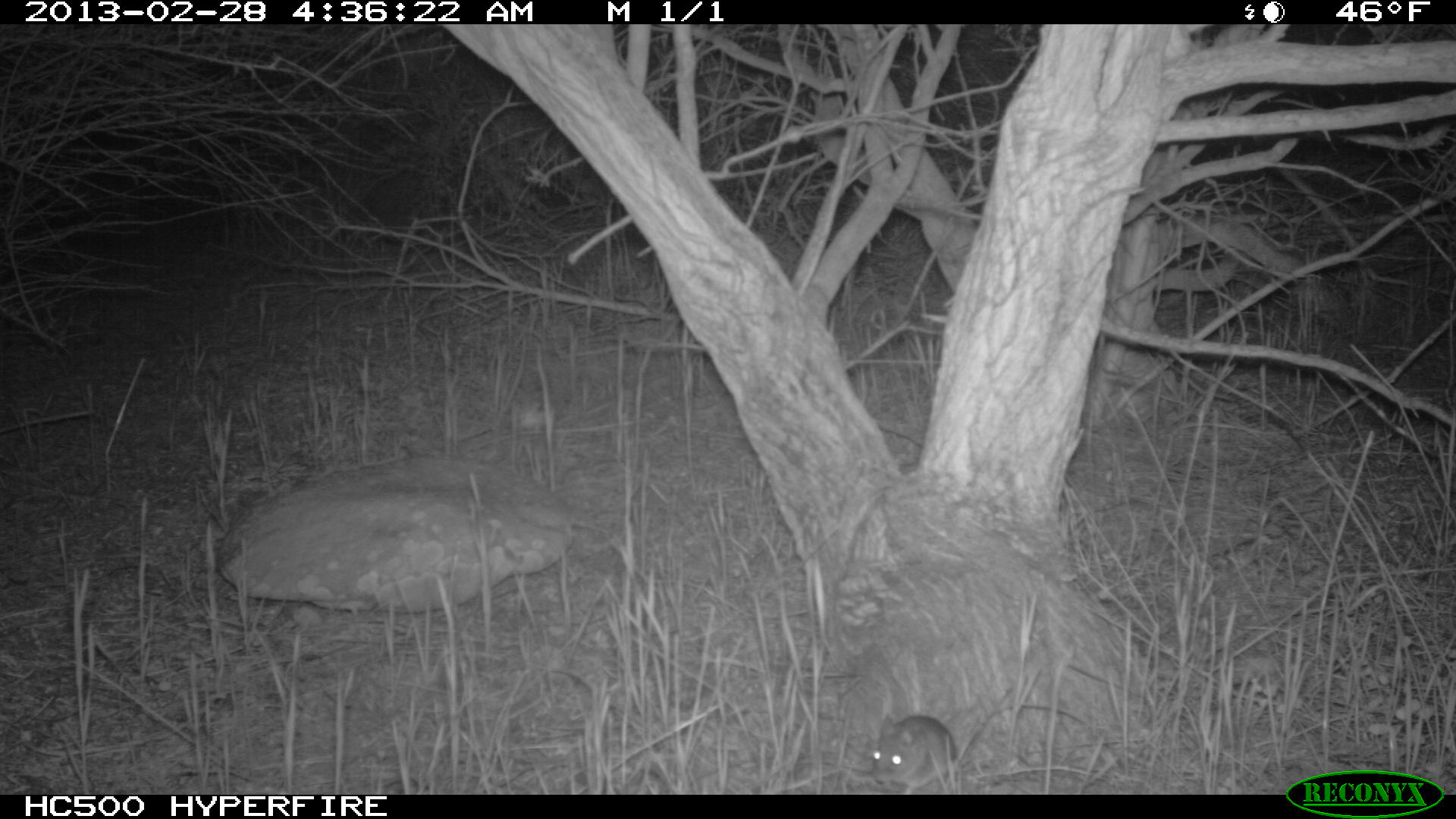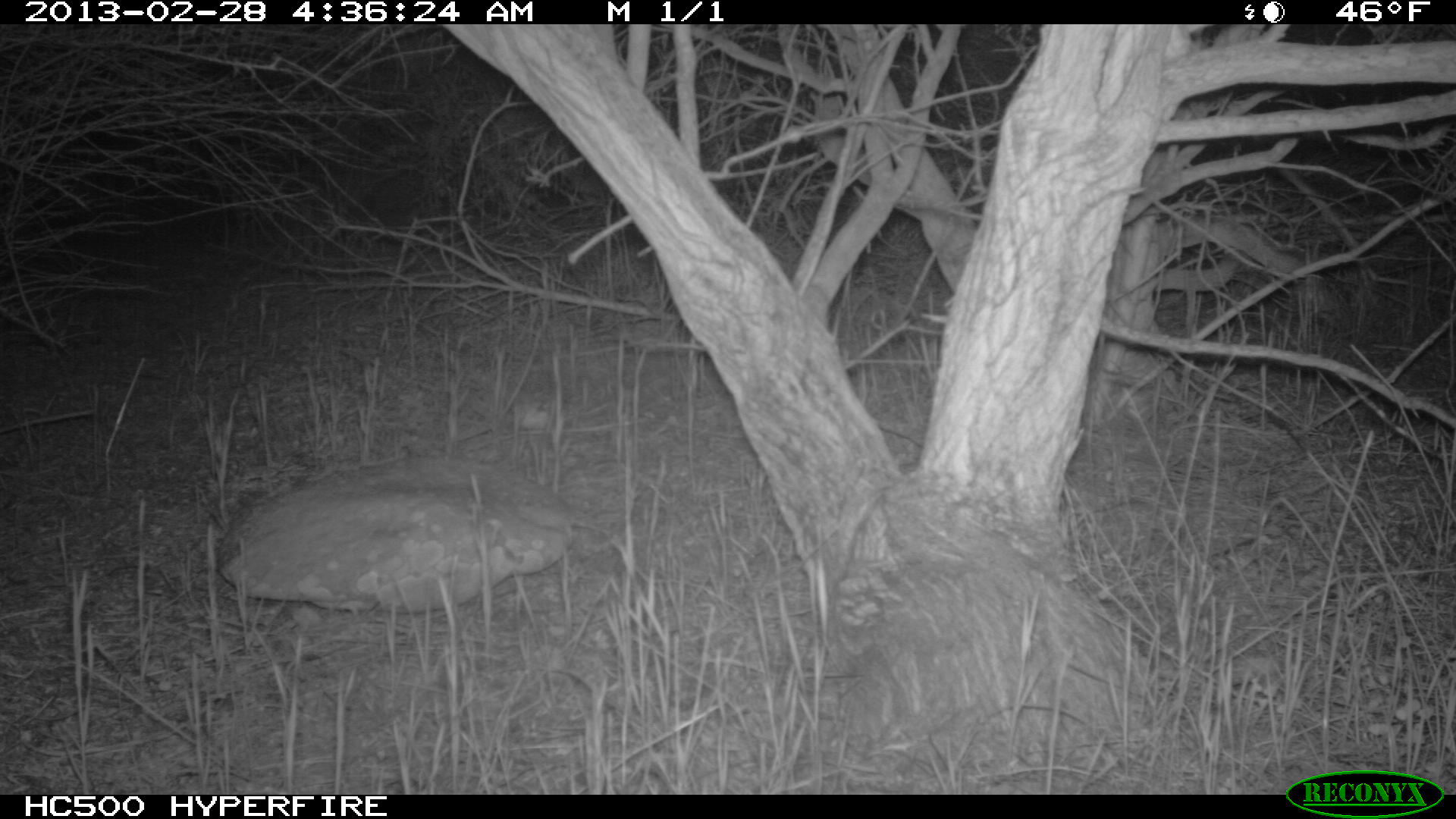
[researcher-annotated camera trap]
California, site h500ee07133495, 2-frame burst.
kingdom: Animalia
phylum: Chordata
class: Mammalia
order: Rodentia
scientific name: Rodentia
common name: rodent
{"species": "rodent (Rodentia)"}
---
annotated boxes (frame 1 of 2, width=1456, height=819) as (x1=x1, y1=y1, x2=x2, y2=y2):
rodent: (x1=871, y1=683, x2=1014, y2=794)